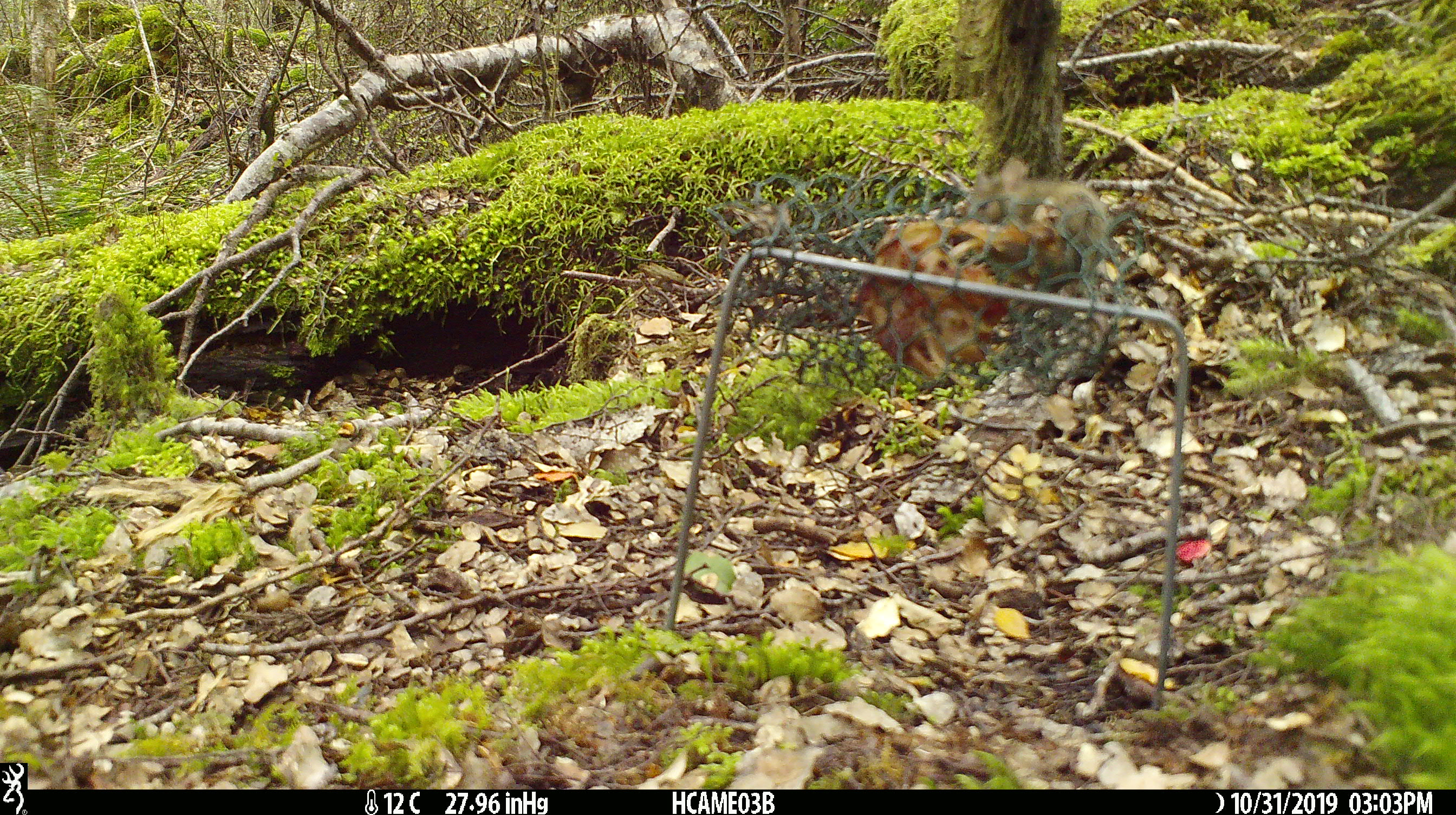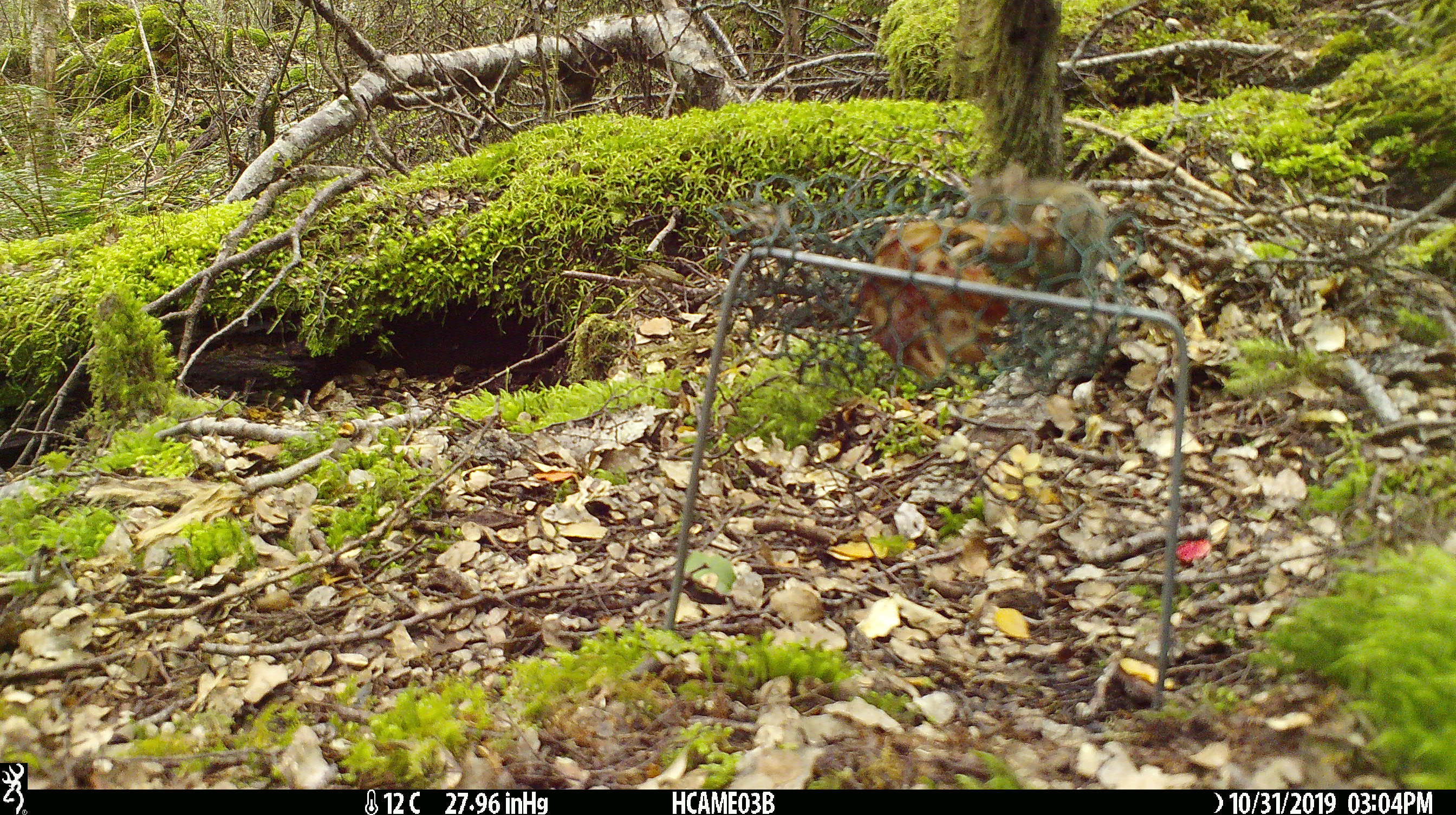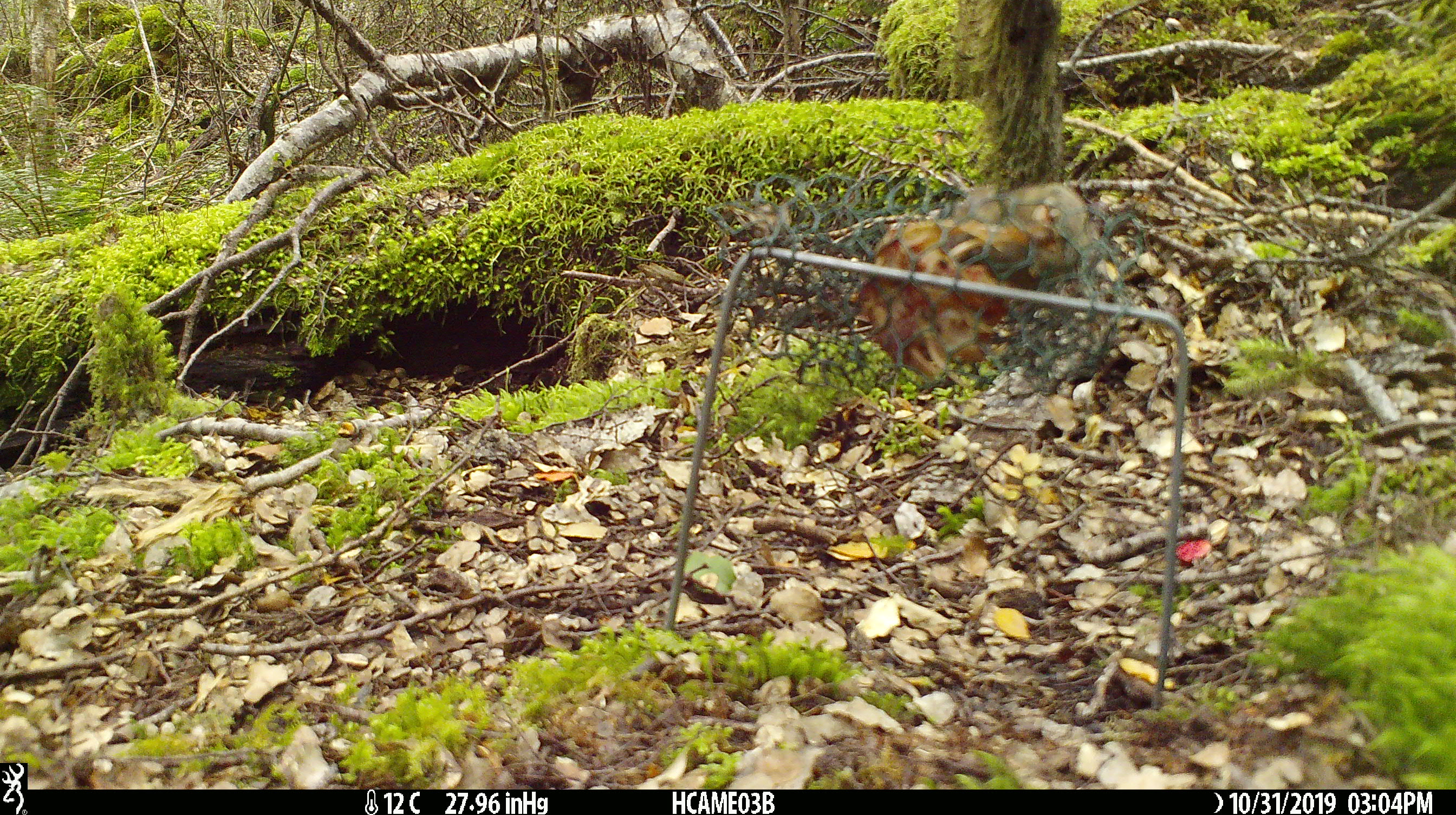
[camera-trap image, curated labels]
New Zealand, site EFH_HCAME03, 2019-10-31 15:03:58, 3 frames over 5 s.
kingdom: Animalia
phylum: Chordata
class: Mammalia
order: Rodentia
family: Muridae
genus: Mus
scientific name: Mus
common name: mouse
Mouse (Mus).